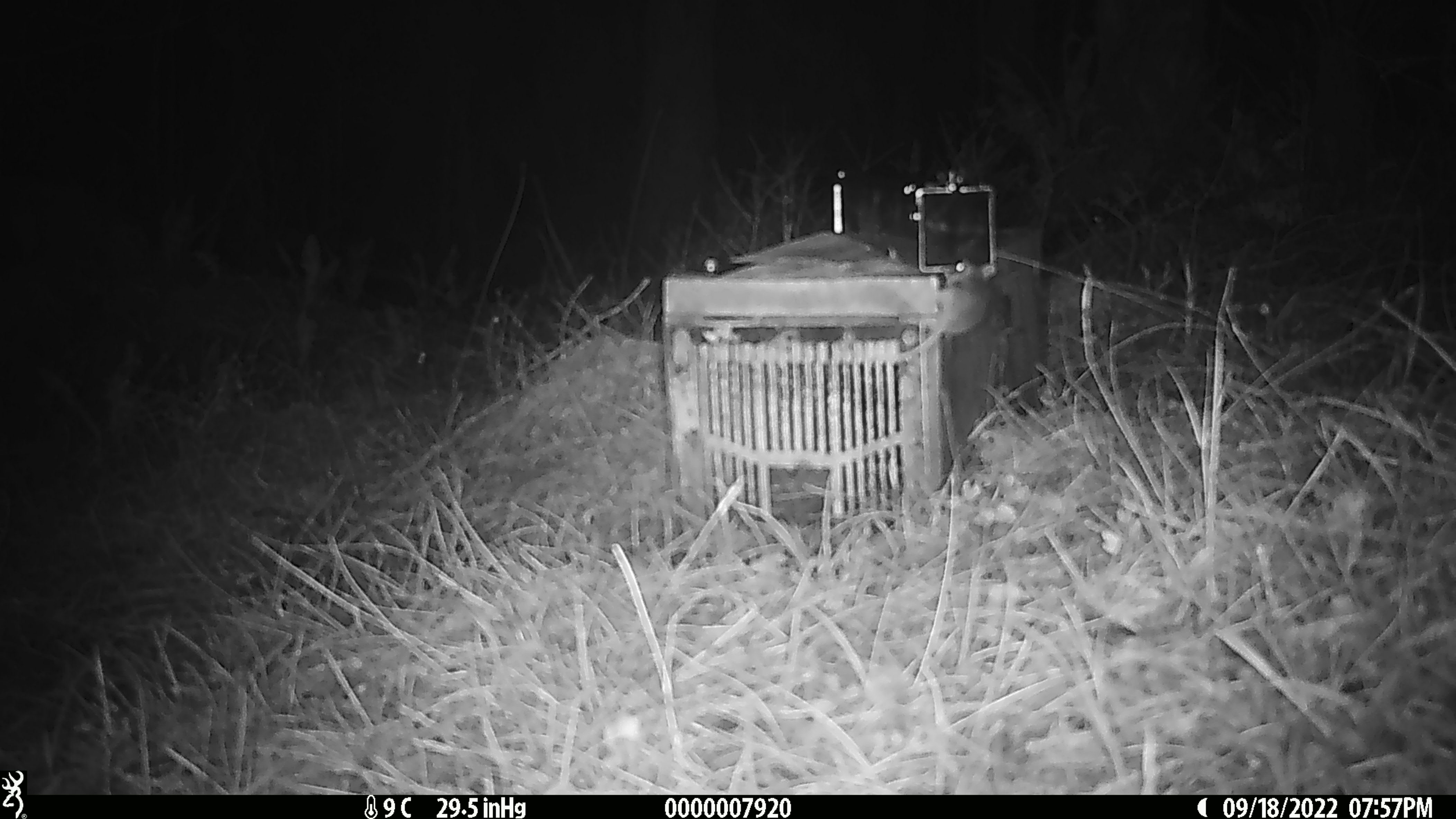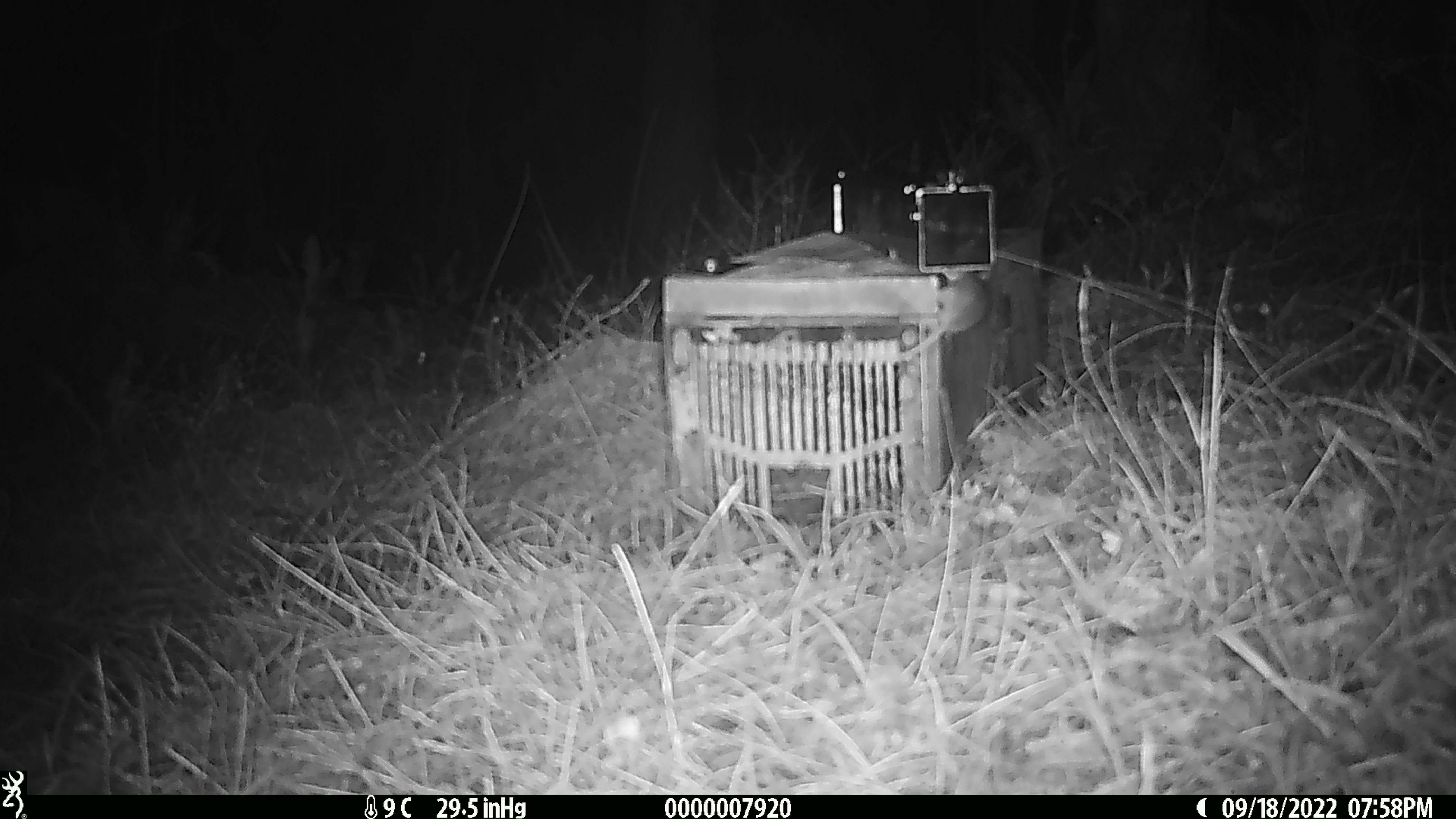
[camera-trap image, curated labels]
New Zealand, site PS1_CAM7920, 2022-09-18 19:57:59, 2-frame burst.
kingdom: Animalia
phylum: Chordata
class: Mammalia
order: Rodentia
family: Muridae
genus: Mus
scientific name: Mus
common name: mouse